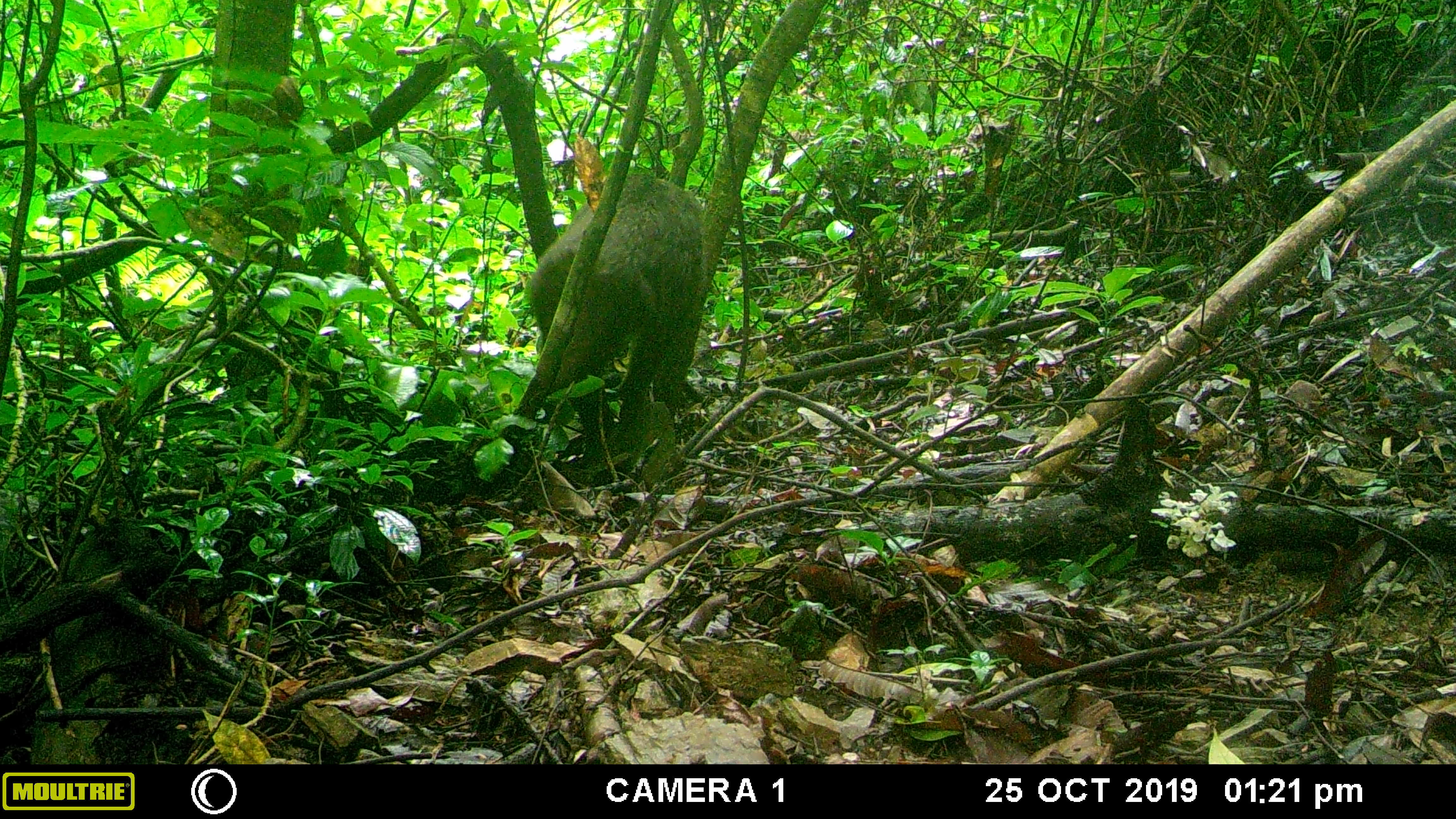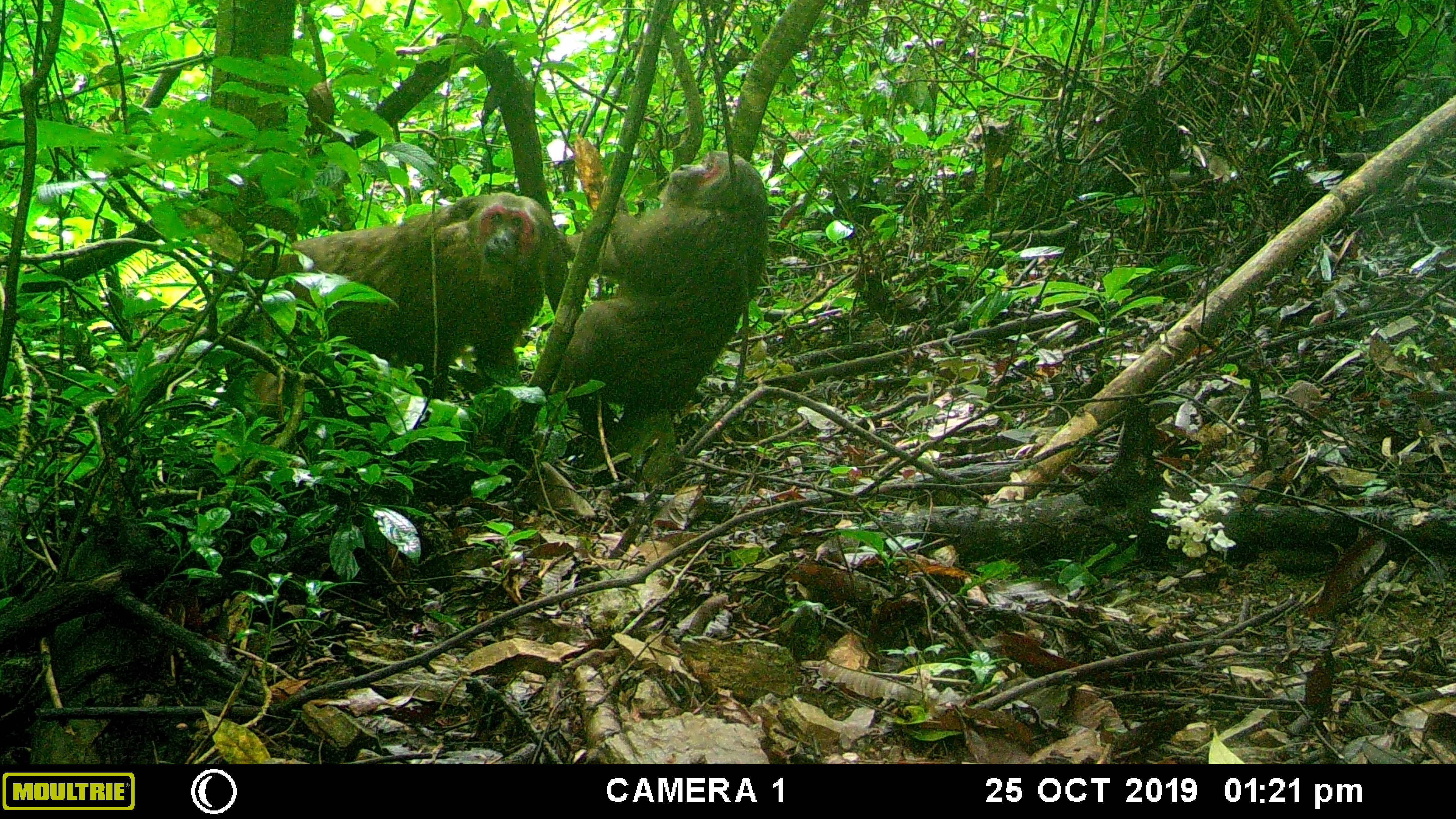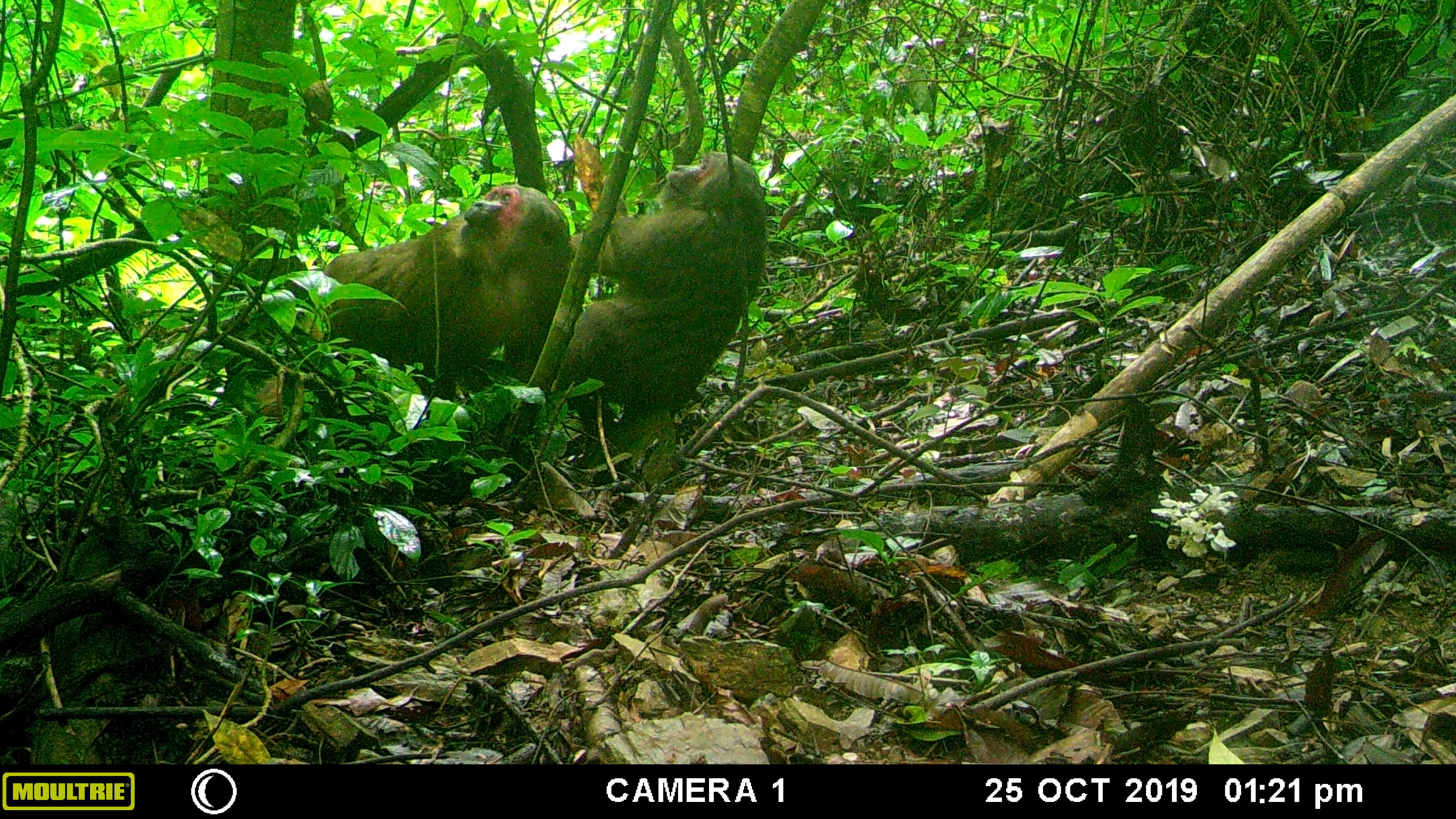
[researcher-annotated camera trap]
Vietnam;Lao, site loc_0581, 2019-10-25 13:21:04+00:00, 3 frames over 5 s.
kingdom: Animalia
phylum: Chordata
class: Mammalia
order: Primates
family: Cercopithecidae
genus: Macaca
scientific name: Macaca arctoides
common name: stump-tailed macaque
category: stump tailed macaque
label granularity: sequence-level